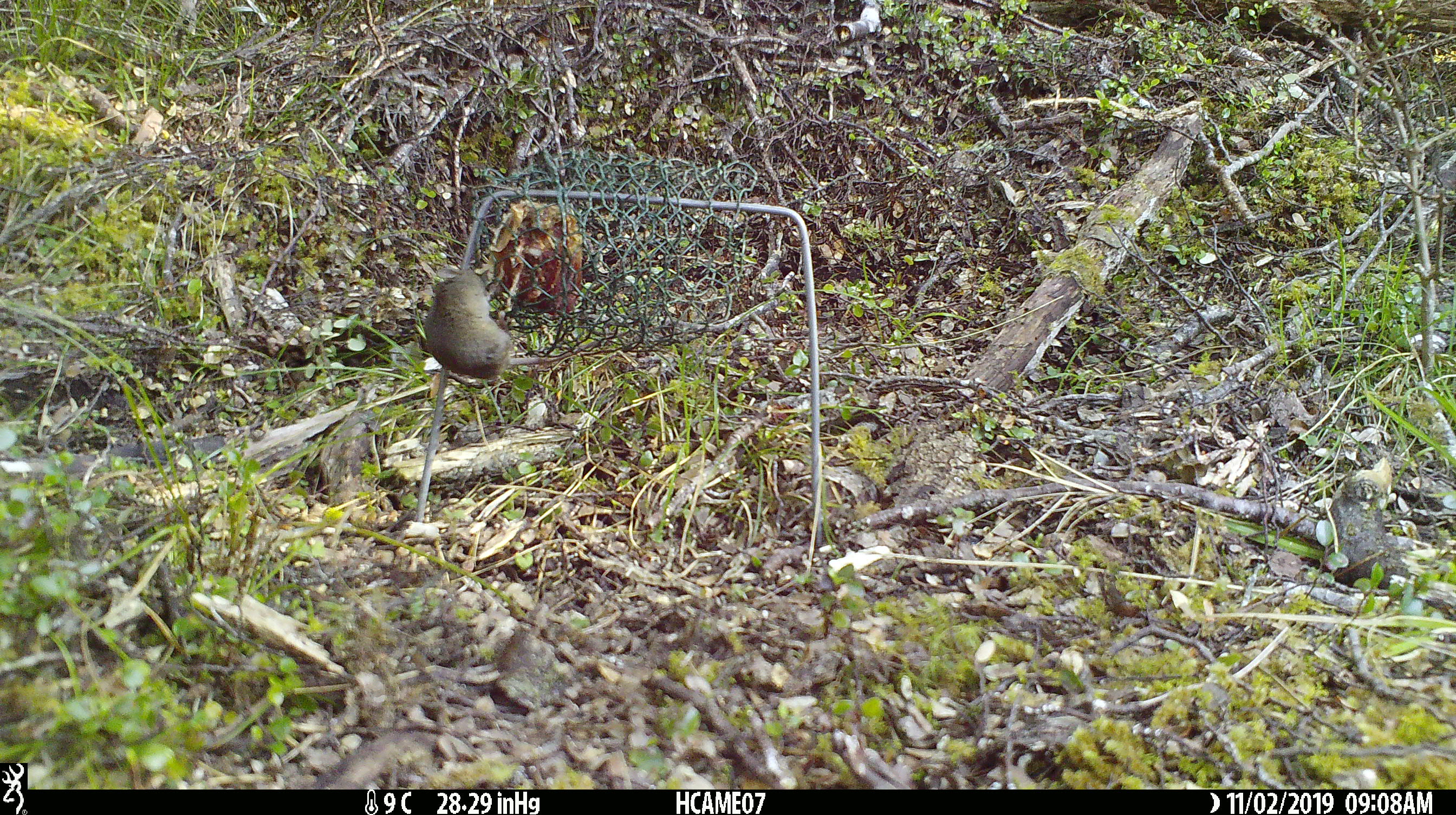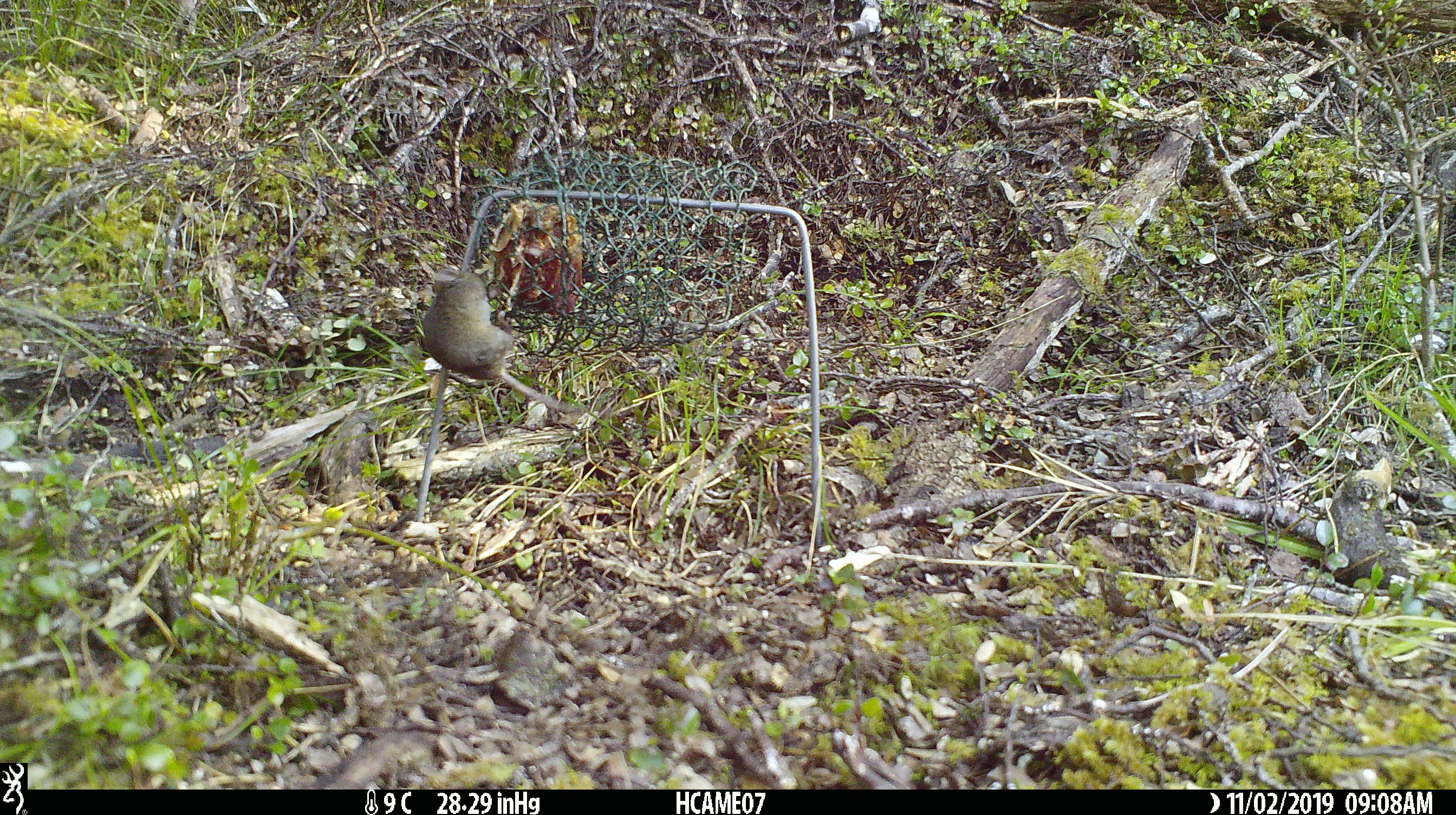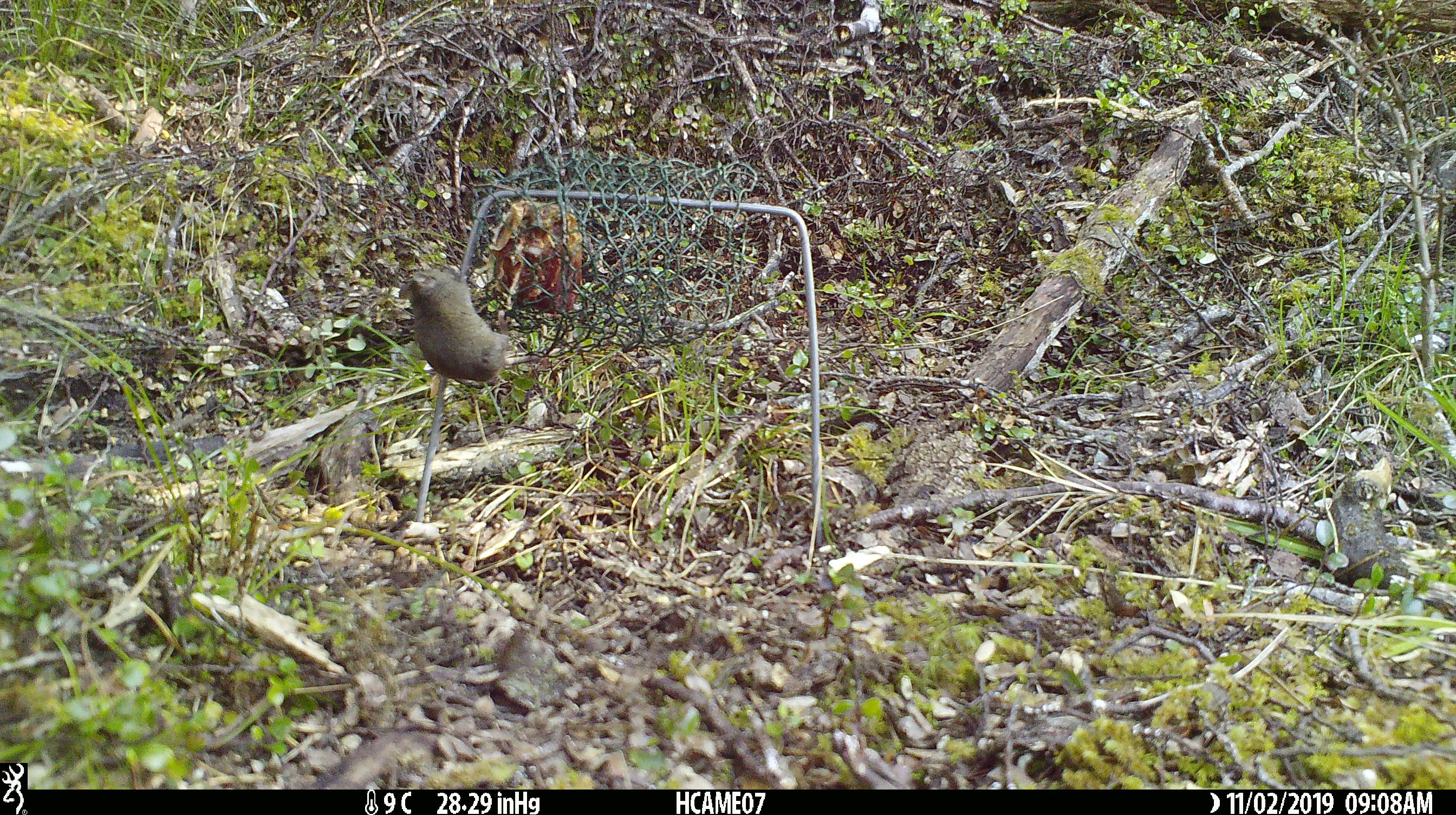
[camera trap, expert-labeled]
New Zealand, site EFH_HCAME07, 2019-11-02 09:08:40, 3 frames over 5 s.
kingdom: Animalia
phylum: Chordata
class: Mammalia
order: Rodentia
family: Muridae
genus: Mus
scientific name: Mus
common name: mouse